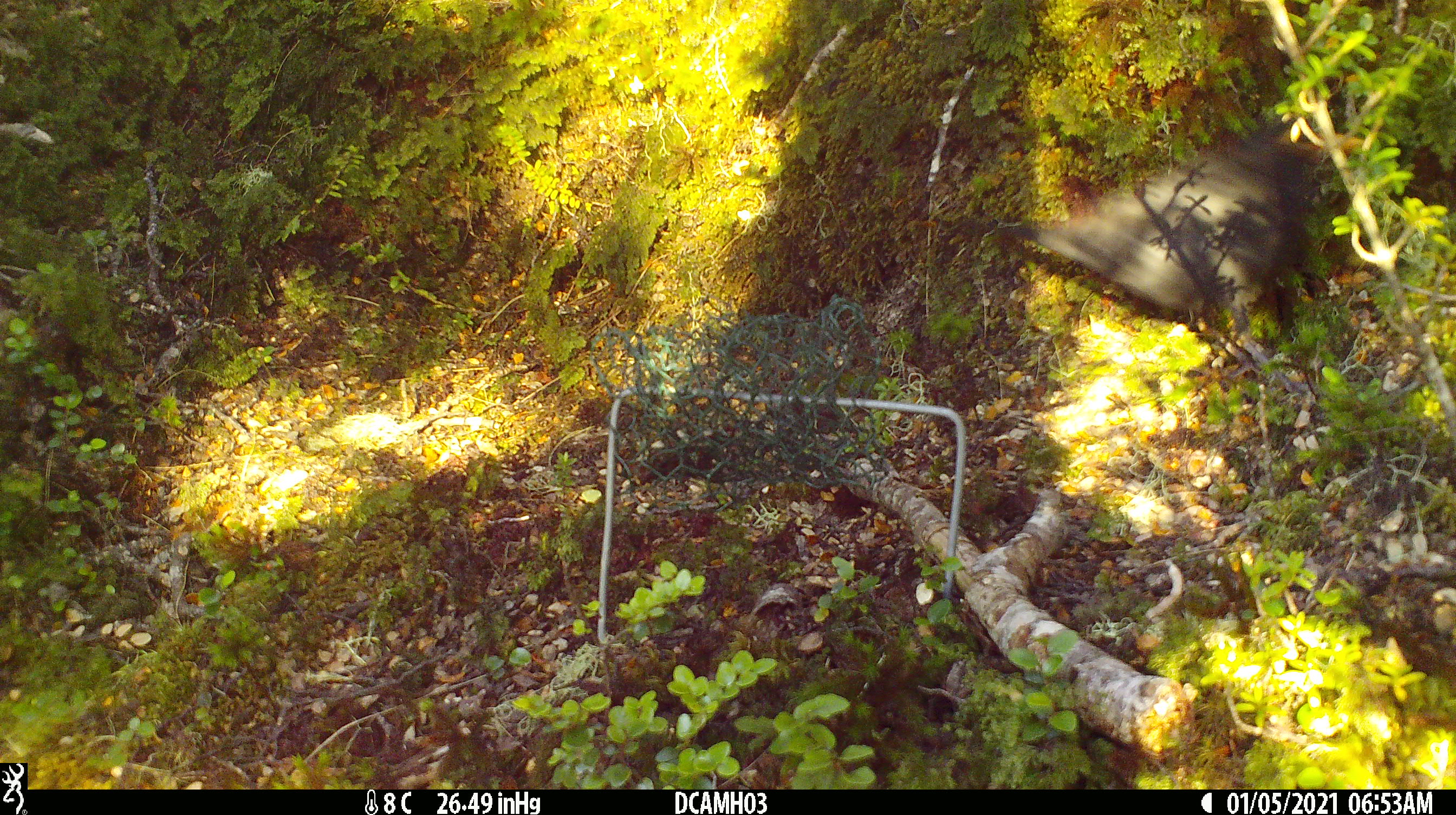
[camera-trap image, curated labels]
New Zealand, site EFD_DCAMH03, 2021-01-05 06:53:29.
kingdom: Animalia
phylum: Chordata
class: Aves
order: Passeriformes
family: Turdidae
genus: Turdus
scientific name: Turdus merula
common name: eurasian blackbird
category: blackbird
Blackbird (eurasian blackbird) (Turdus merula).